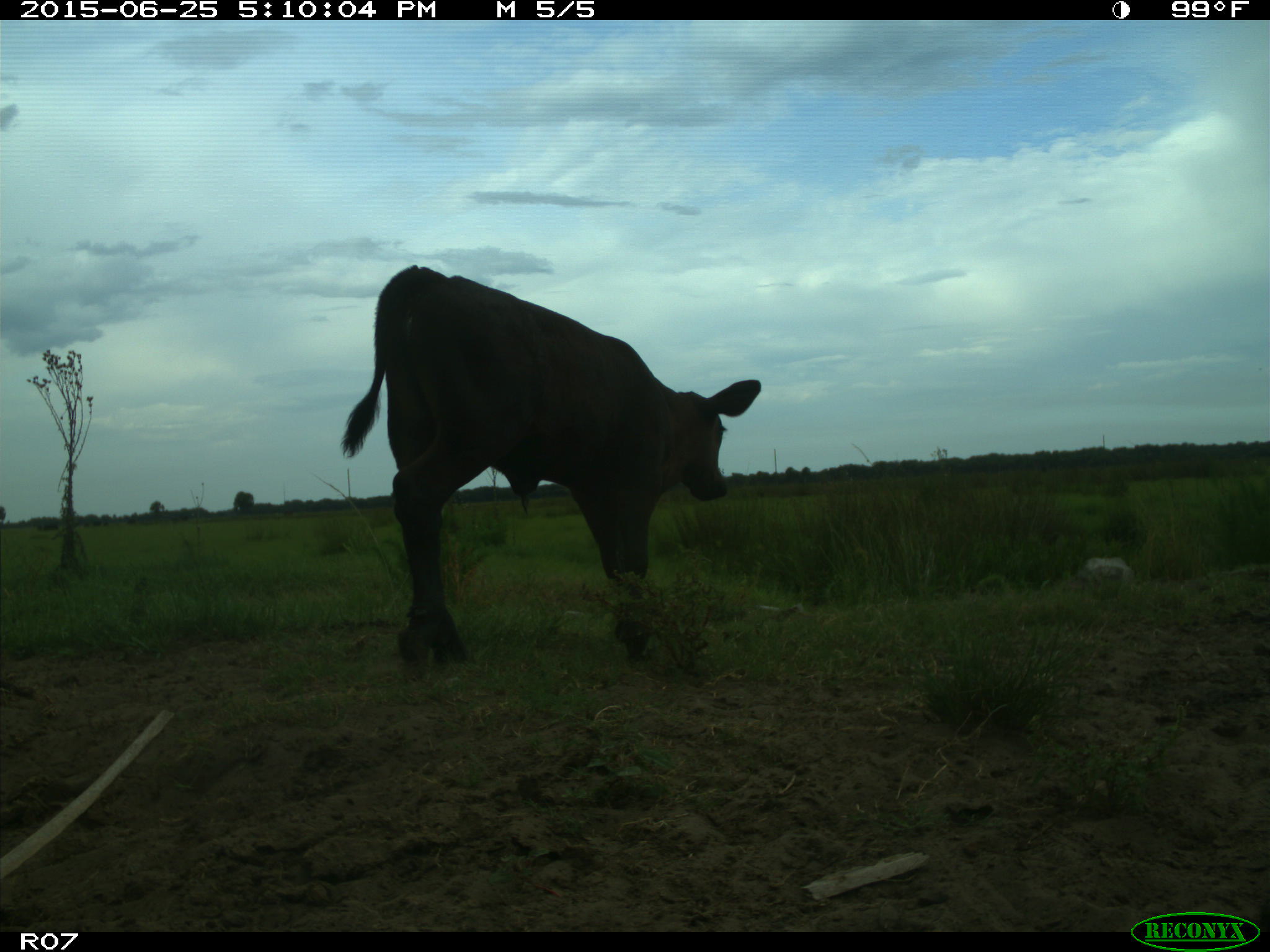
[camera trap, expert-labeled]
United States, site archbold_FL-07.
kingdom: Animalia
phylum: Chordata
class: Mammalia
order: Artiodactyla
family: Bovidae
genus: Bos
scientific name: Bos taurus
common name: domestic cow